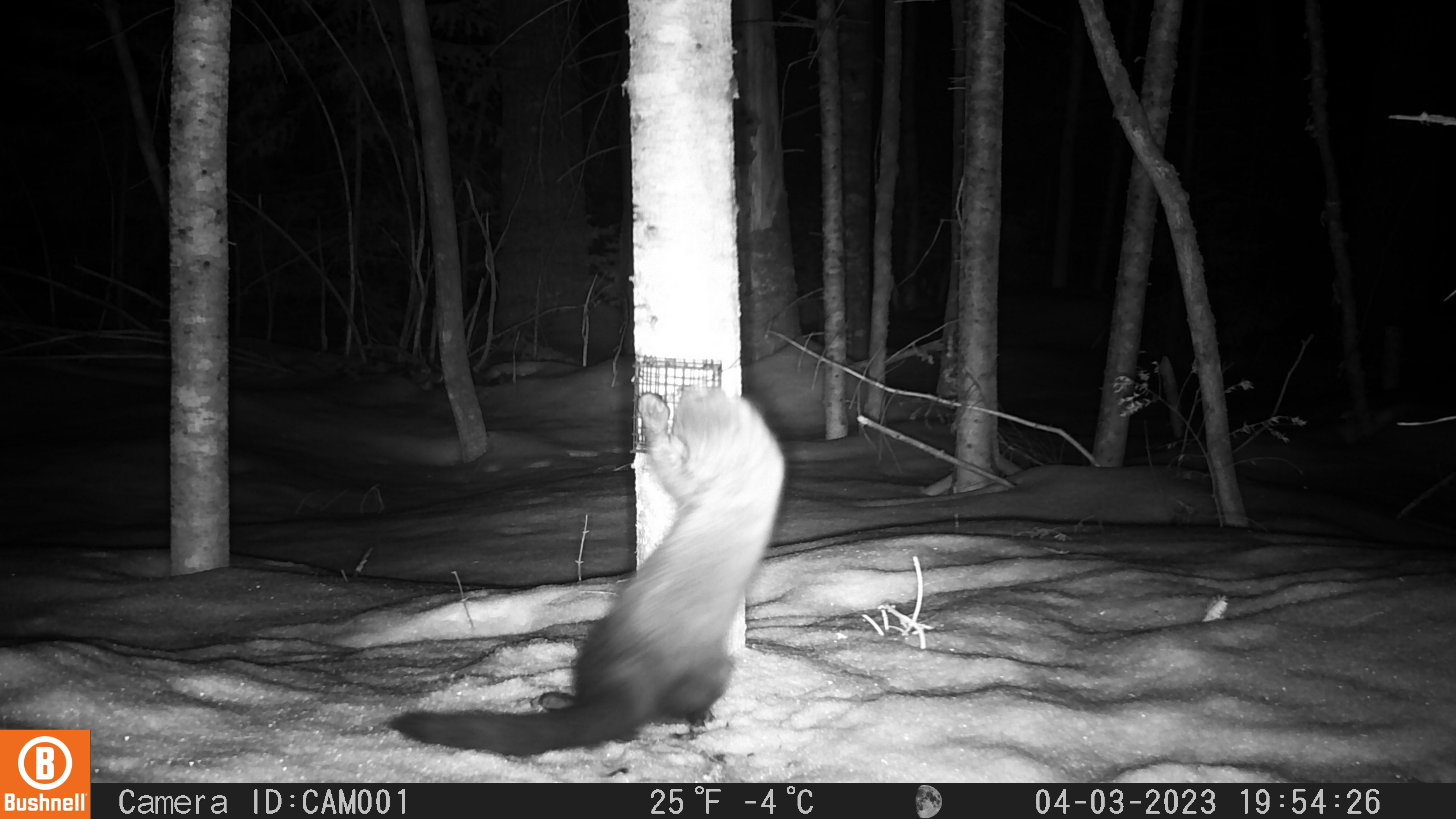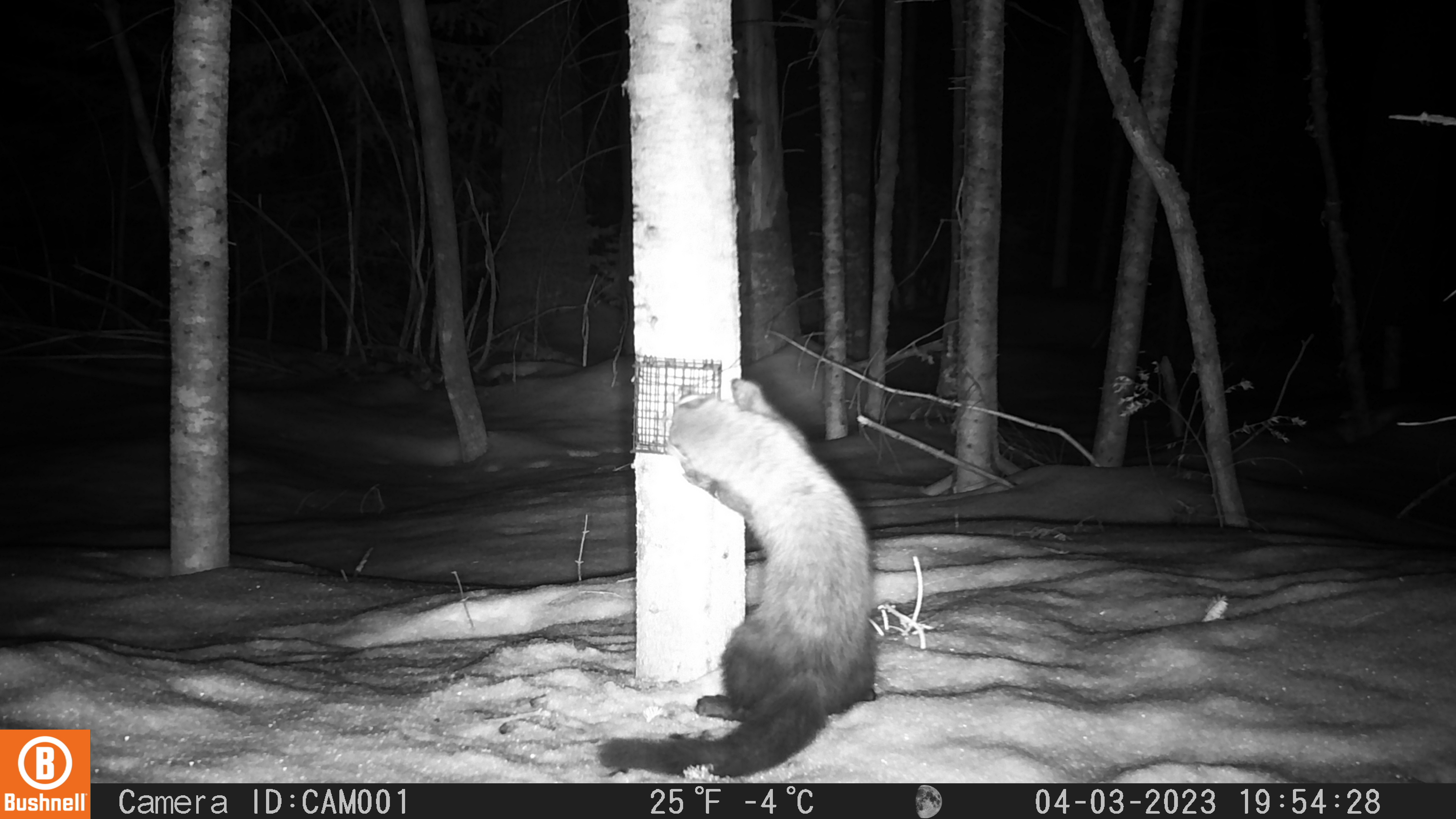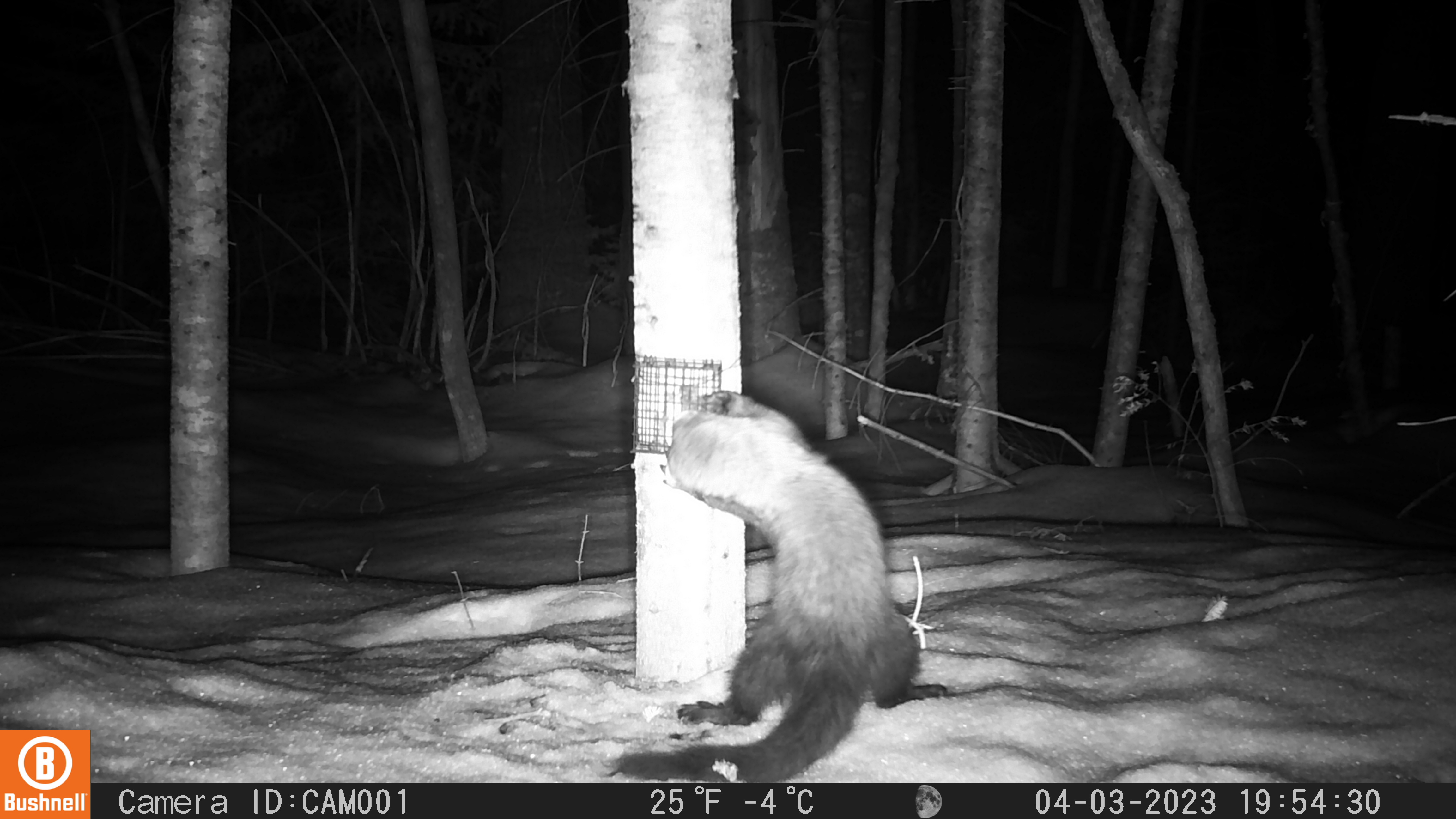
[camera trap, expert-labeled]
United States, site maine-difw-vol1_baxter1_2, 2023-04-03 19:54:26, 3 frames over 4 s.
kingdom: Animalia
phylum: Chordata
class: Mammalia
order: Carnivora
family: Mustelidae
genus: Pekania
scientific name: Pekania pennanti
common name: fisher